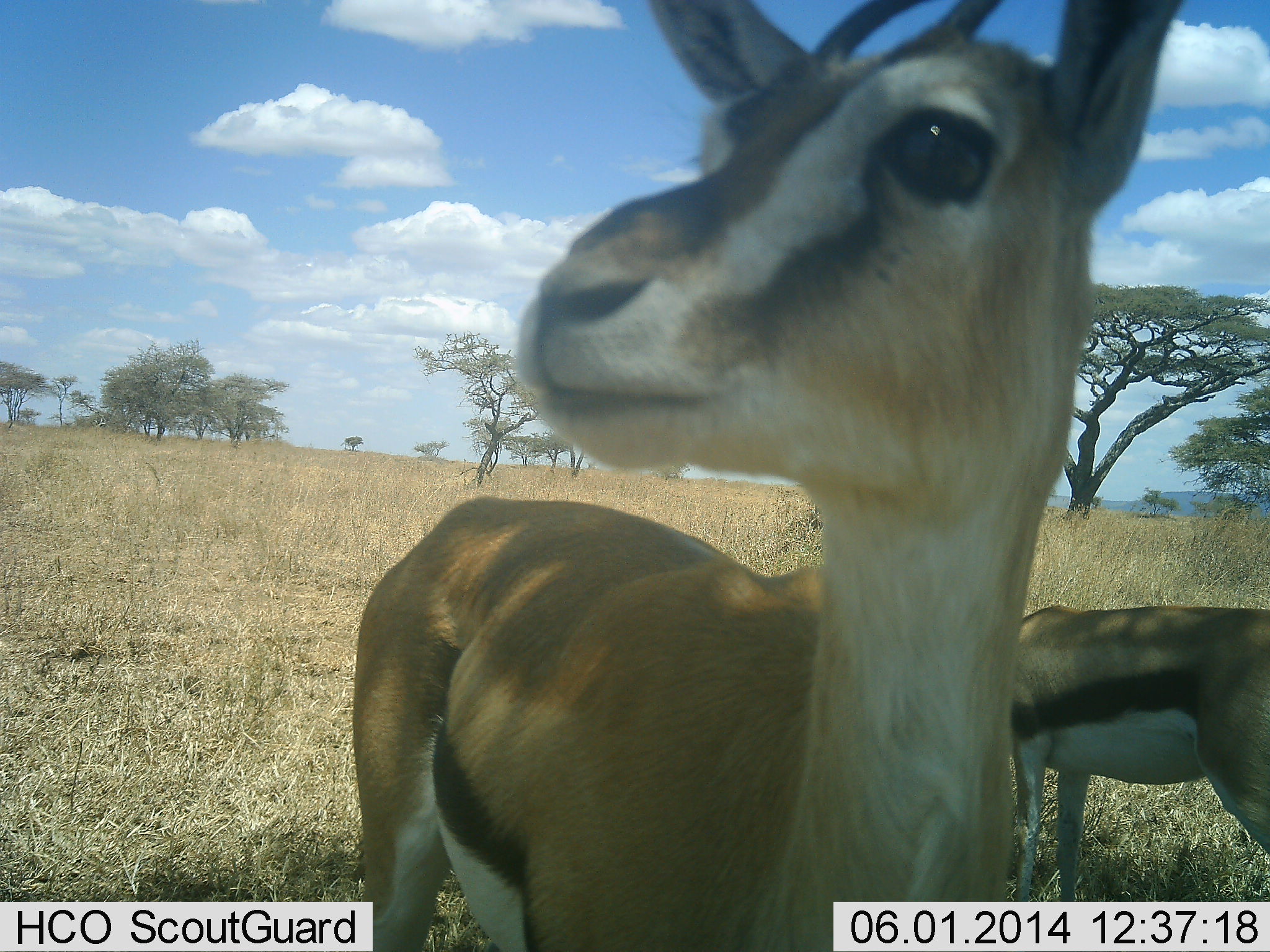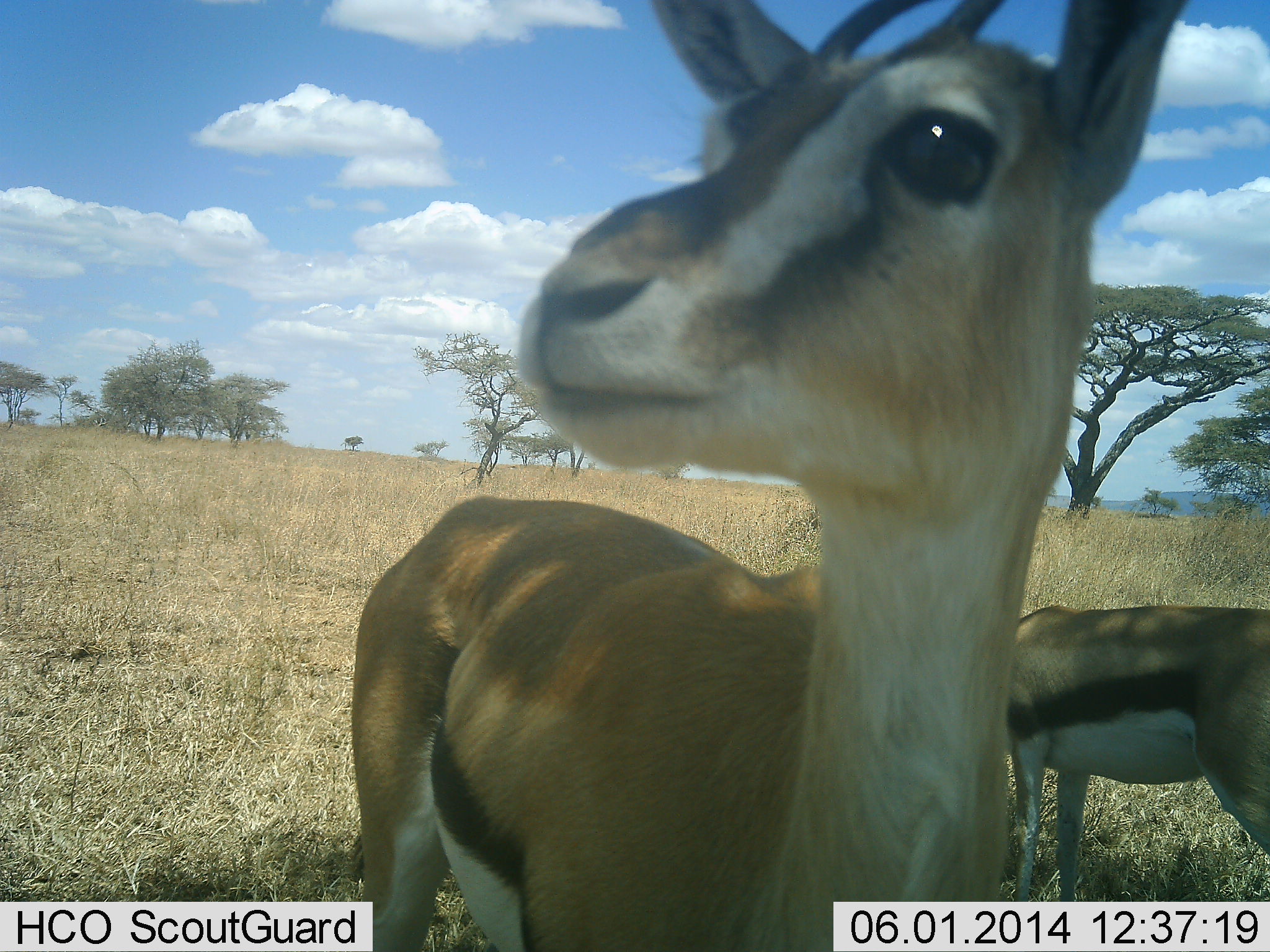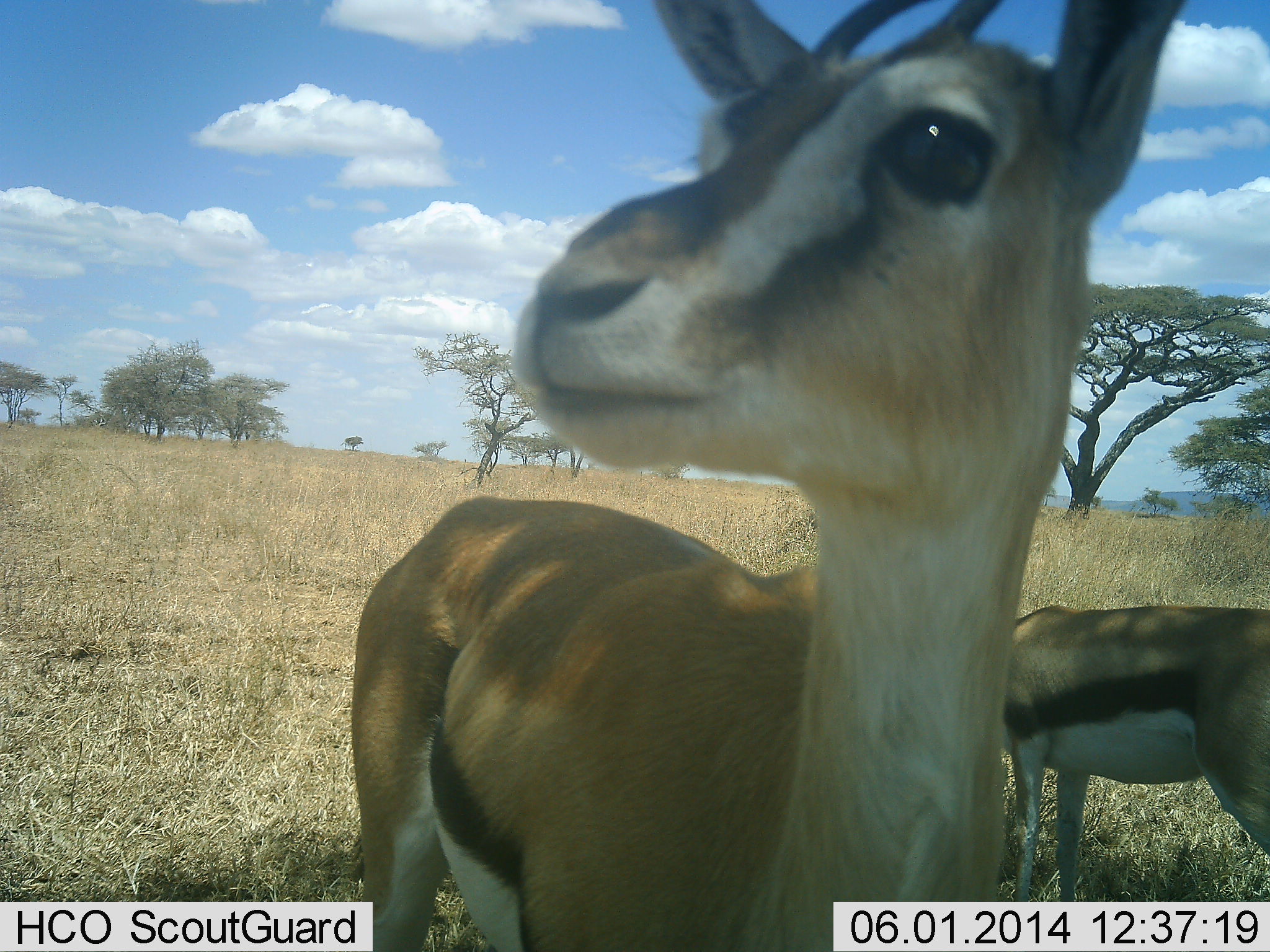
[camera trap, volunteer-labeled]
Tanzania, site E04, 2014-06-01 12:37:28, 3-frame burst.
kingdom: Animalia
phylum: Chordata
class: Mammalia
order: Artiodactyla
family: Bovidae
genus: Eudorcas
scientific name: Eudorcas thomsonii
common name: thomson's gazelle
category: gazellethomsons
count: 2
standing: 100%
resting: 10%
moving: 0%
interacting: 0%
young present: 0%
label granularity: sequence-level